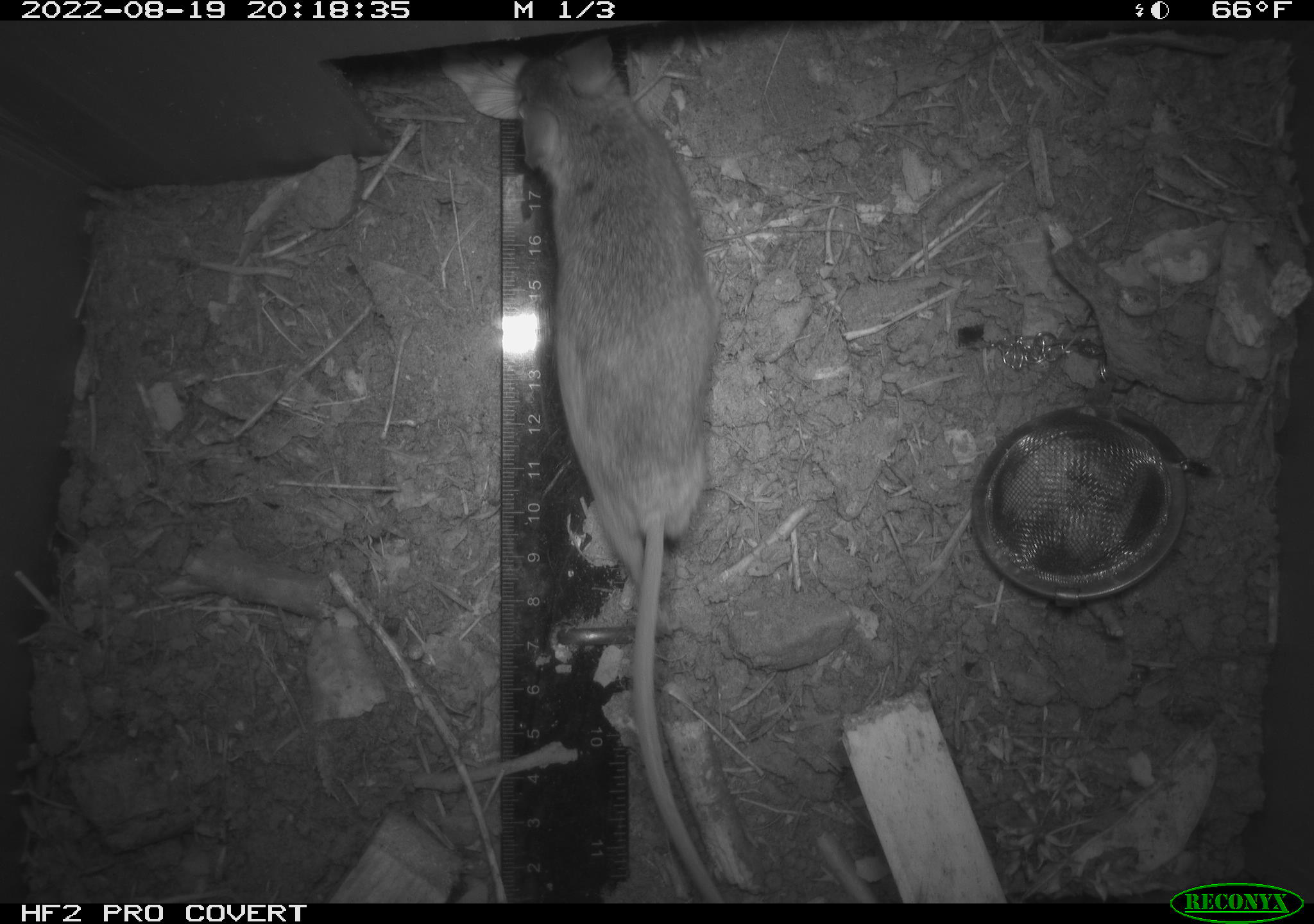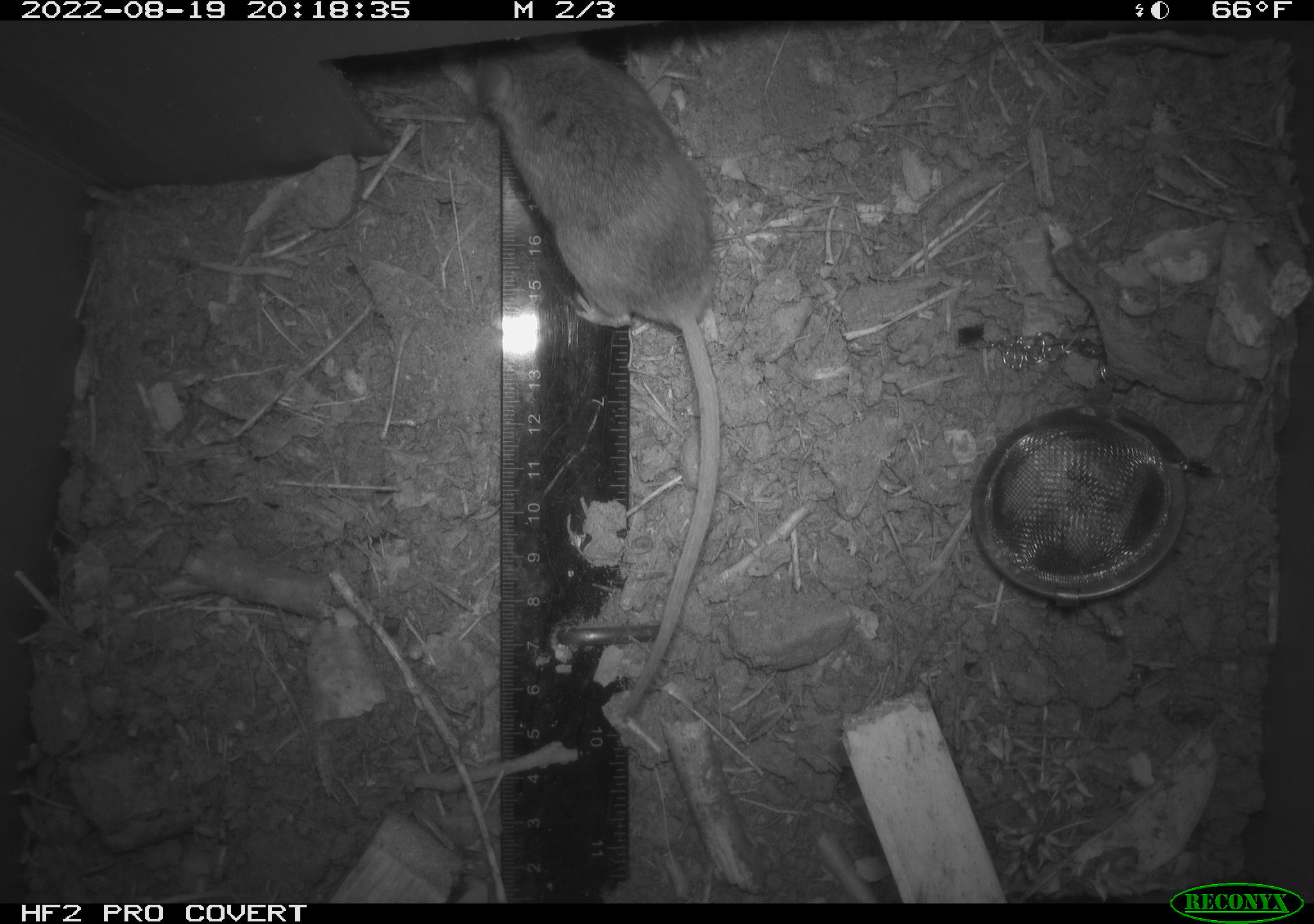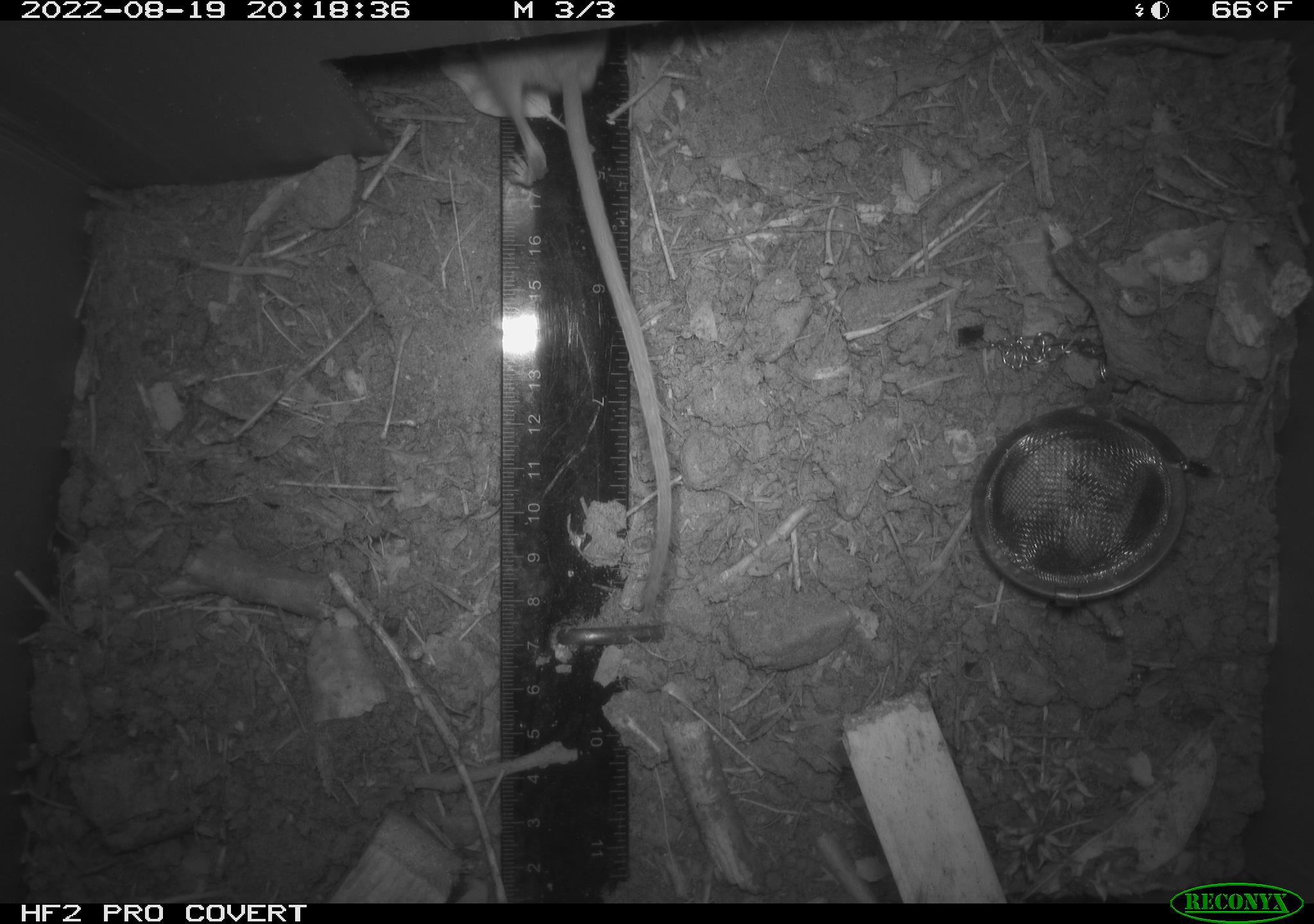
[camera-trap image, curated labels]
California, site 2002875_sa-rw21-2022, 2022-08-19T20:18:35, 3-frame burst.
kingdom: Animalia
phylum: Chordata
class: Mammalia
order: Rodentia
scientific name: Rodentia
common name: rodent